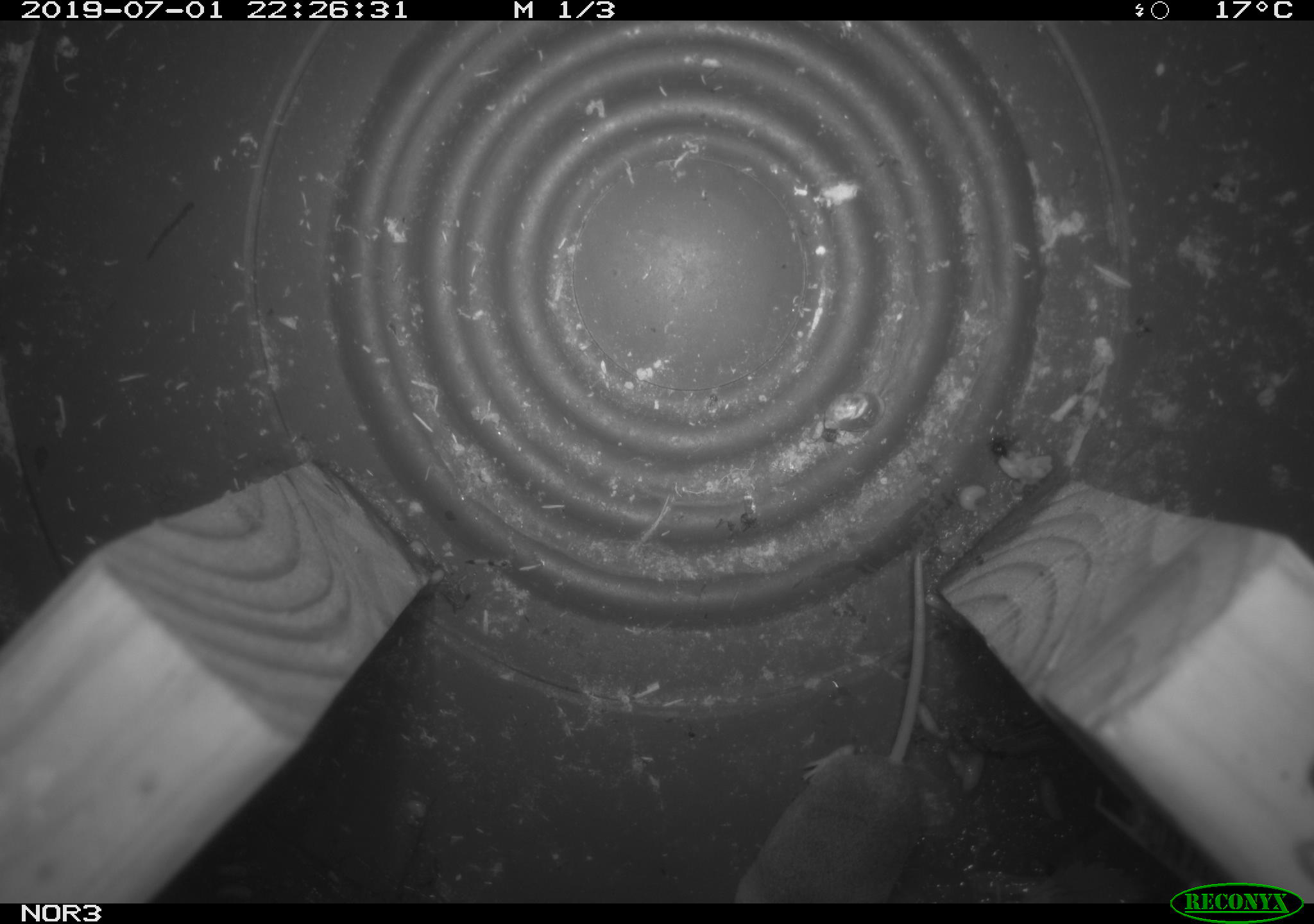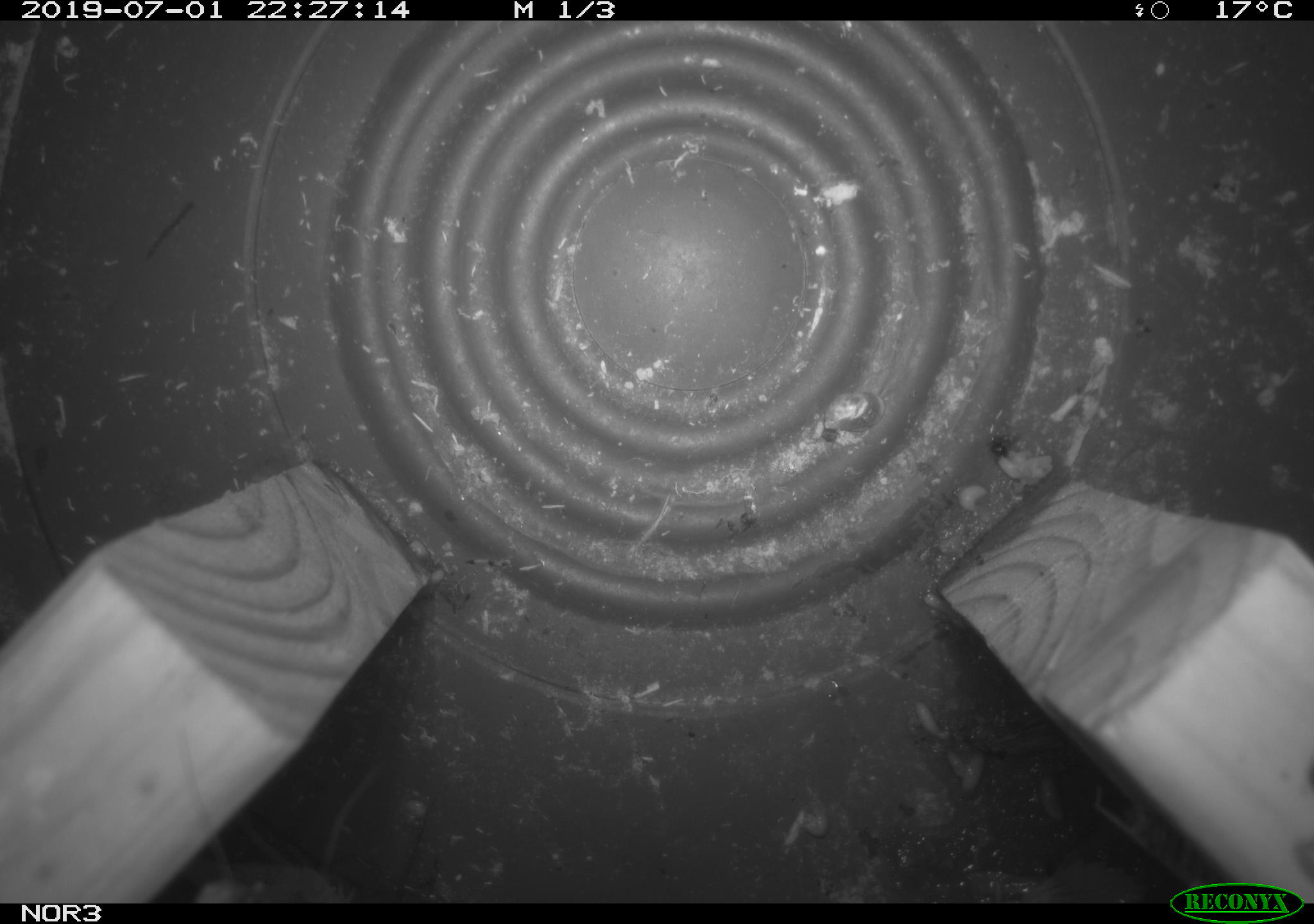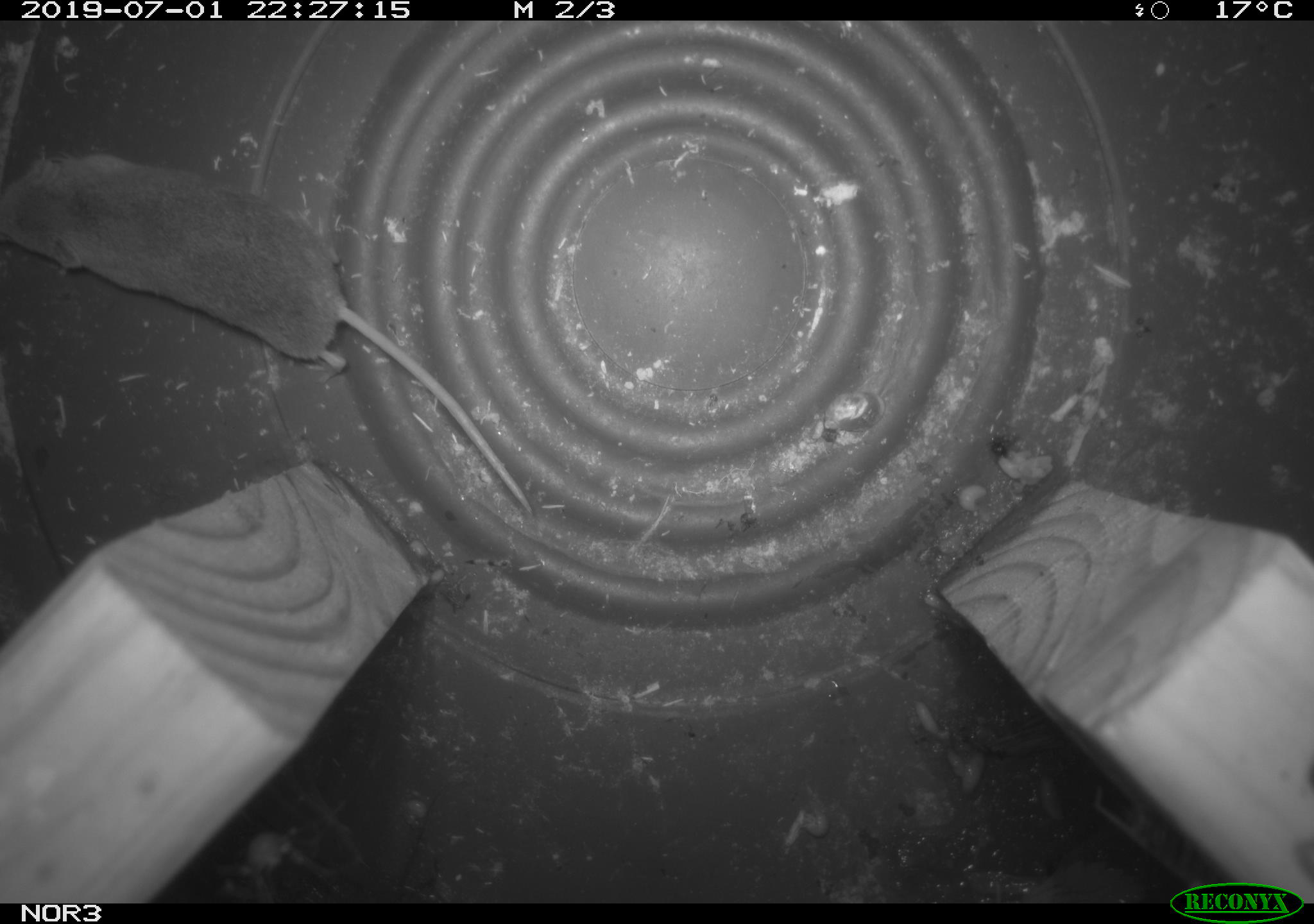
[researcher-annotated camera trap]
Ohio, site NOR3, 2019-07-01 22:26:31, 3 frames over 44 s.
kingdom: Animalia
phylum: Chordata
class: Mammalia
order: Eulipotyphla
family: Soricidae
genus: Sorex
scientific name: Sorex cinereus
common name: masked shrew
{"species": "masked shrew (Sorex cinereus)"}